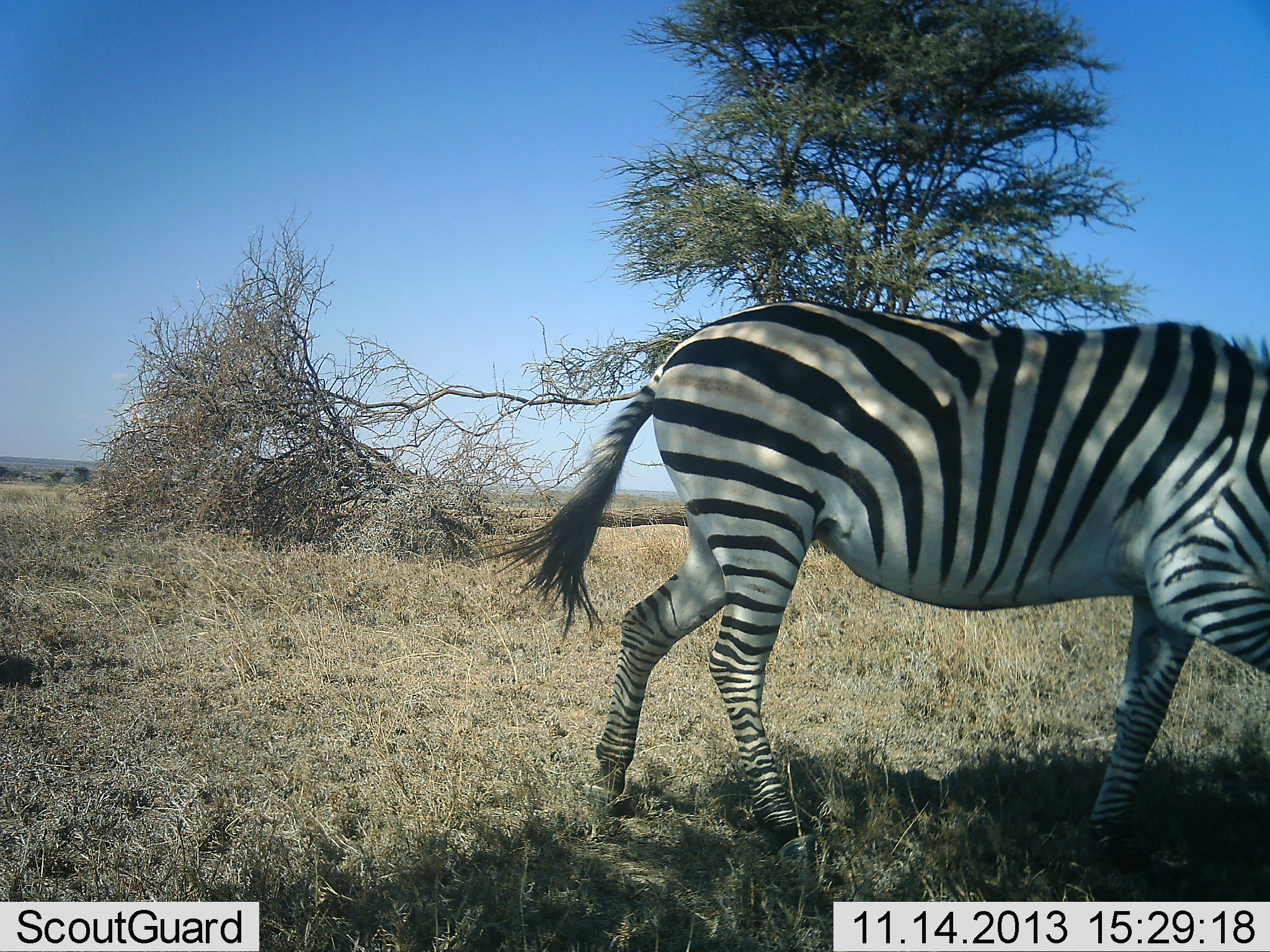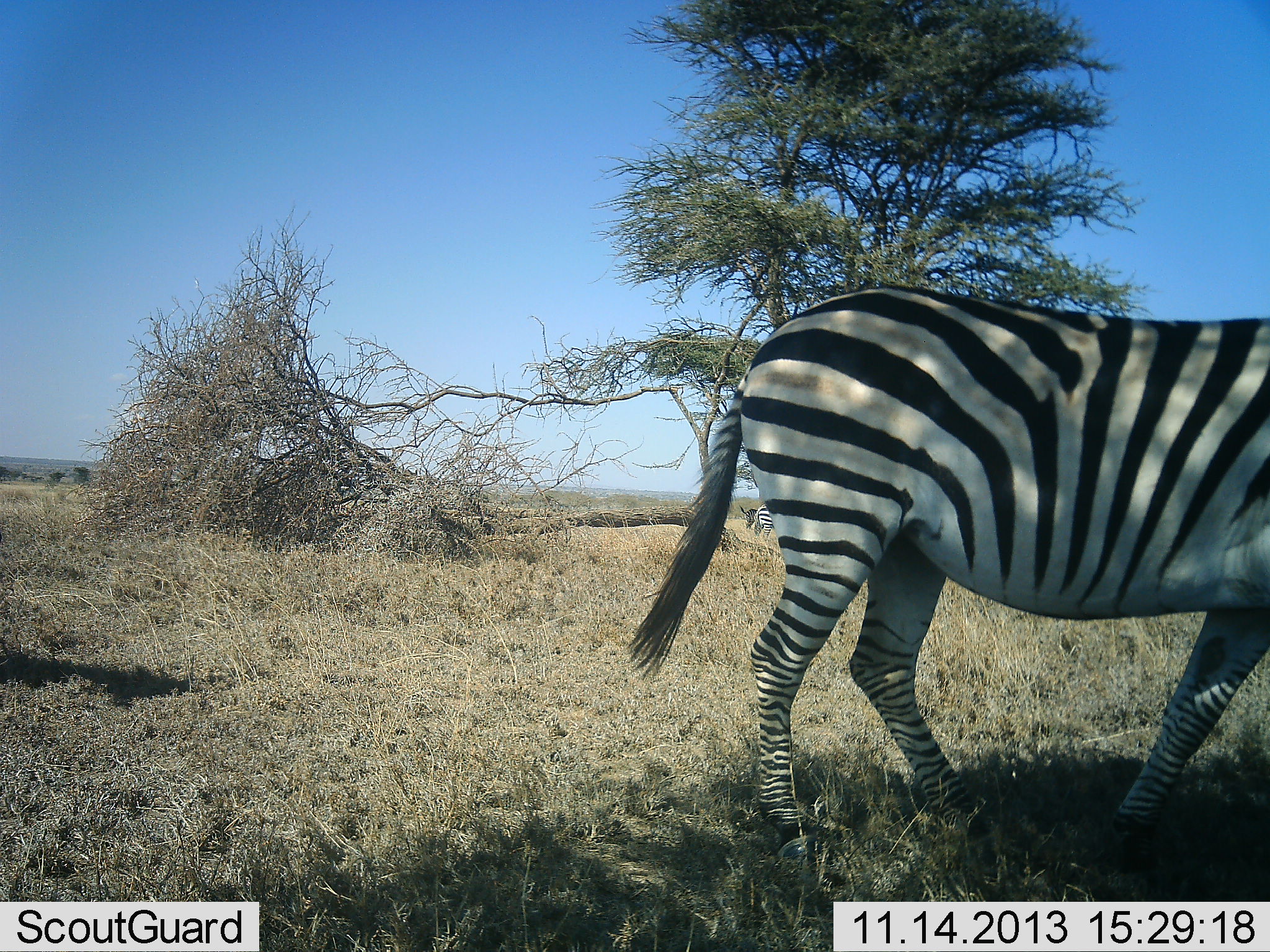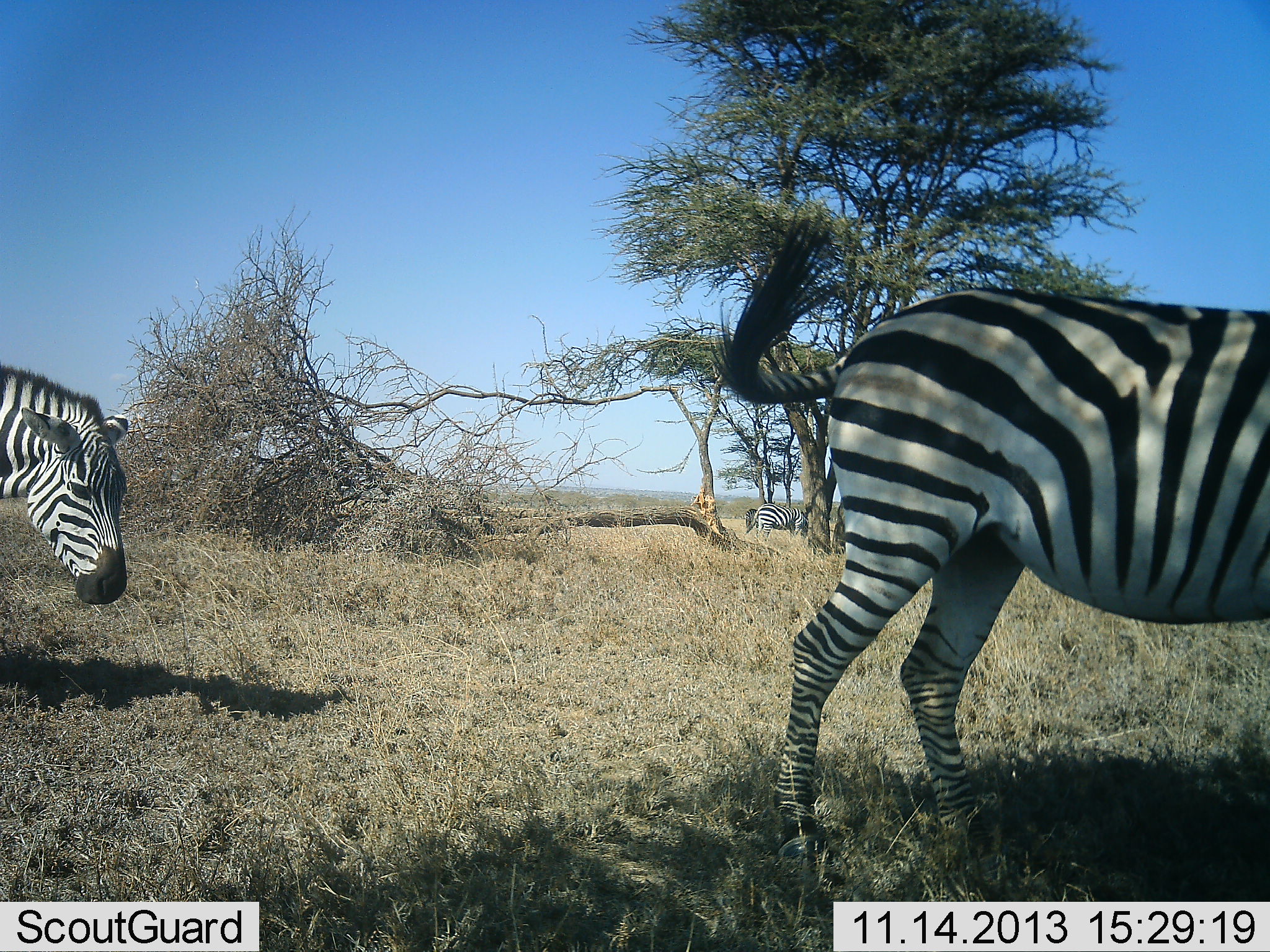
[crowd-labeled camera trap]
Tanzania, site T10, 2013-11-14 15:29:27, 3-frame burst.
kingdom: Animalia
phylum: Chordata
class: Mammalia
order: Perissodactyla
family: Equidae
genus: Equus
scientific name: Equus quagga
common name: plains zebra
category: zebra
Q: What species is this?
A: Zebra (plains zebra) (Equus quagga).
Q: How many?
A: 2.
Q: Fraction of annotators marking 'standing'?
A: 17%.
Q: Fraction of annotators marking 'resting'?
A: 0%.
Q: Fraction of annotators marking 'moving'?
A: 93%.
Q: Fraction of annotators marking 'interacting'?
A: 0%.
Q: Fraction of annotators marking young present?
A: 0%.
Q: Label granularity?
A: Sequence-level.